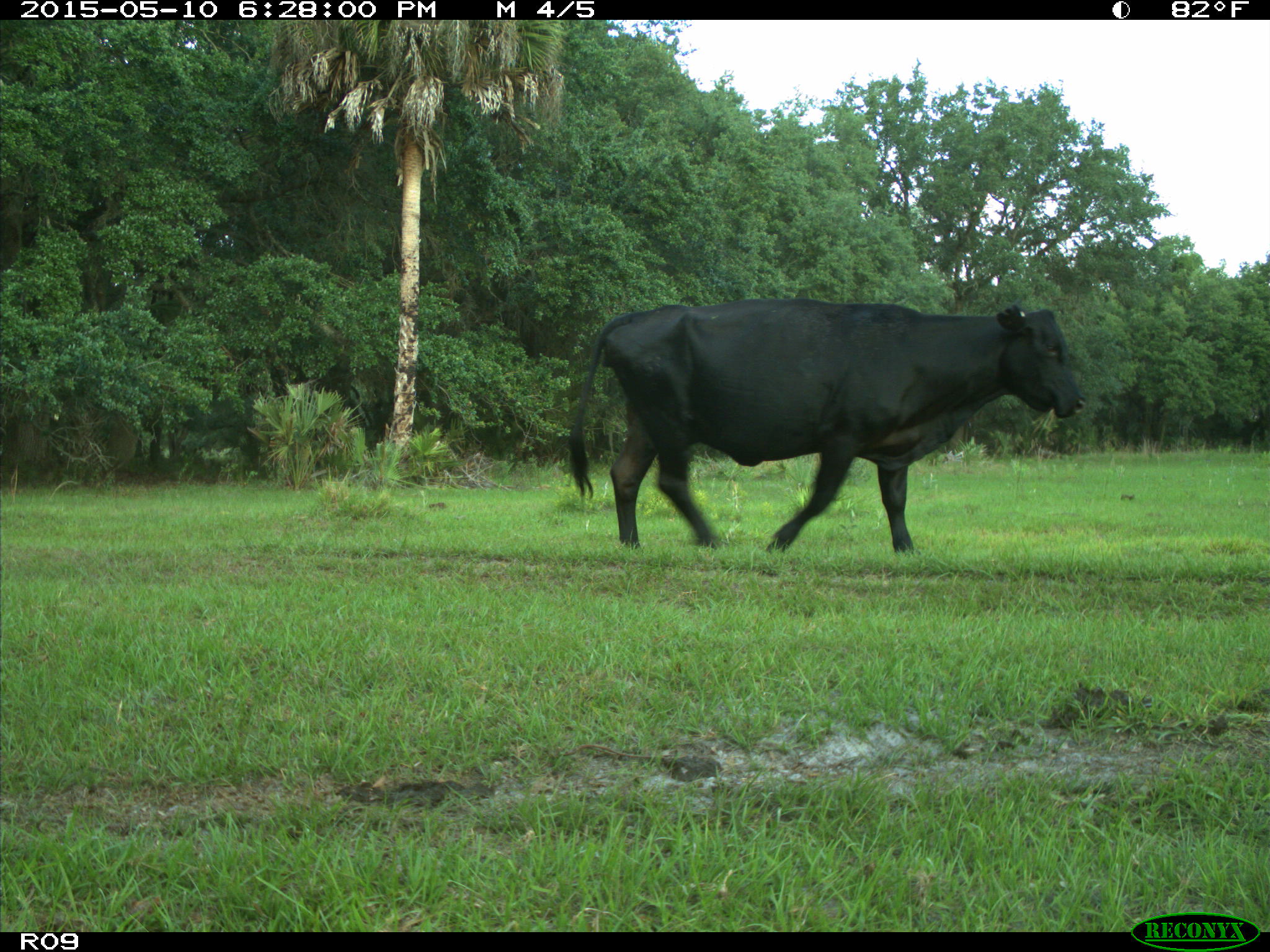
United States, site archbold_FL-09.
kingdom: Animalia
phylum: Chordata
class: Mammalia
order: Artiodactyla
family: Bovidae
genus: Bos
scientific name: Bos taurus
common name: domestic cow